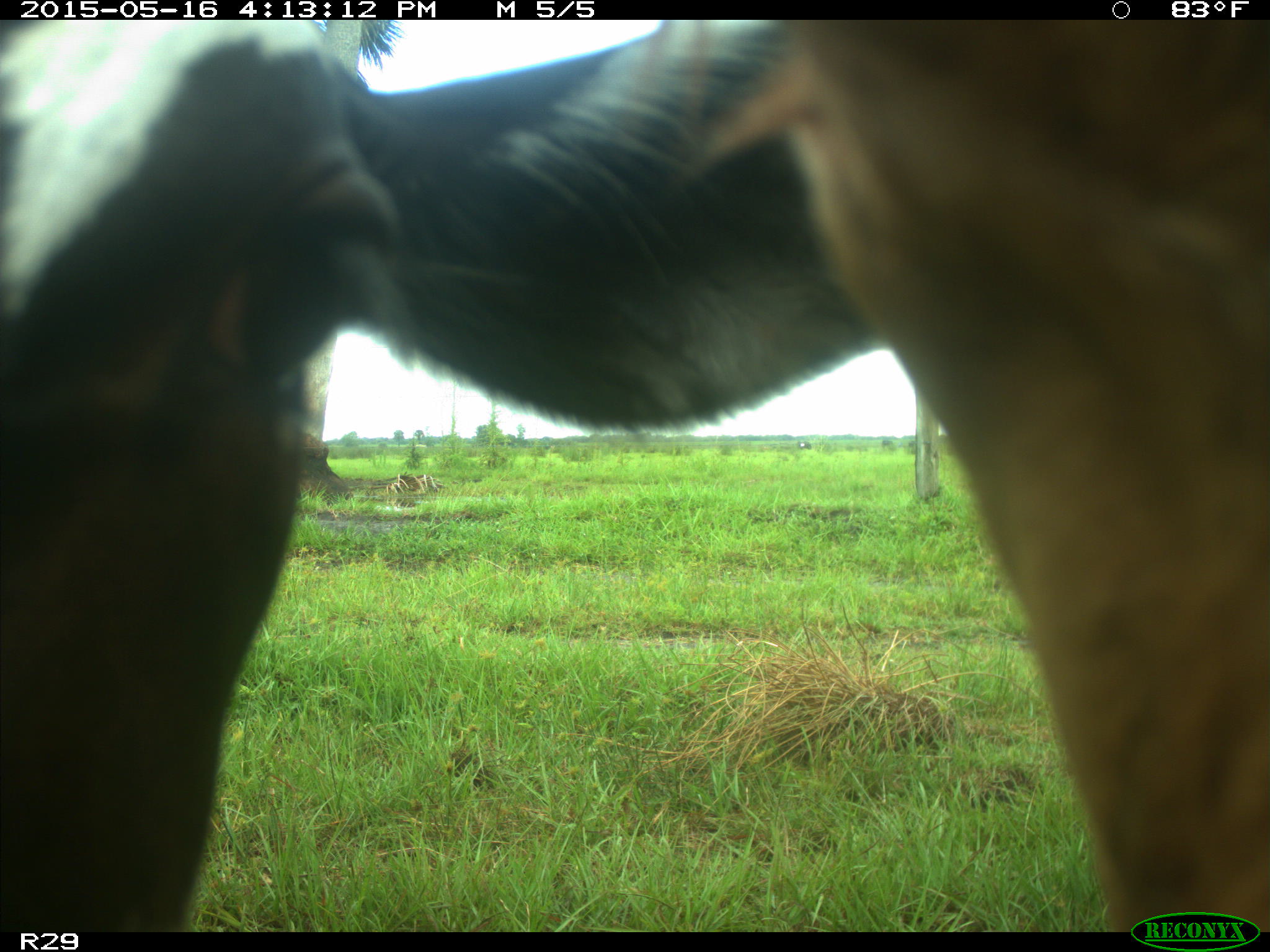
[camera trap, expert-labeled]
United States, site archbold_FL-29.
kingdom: Animalia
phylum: Chordata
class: Mammalia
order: Artiodactyla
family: Bovidae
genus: Bos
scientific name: Bos taurus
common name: domestic cow